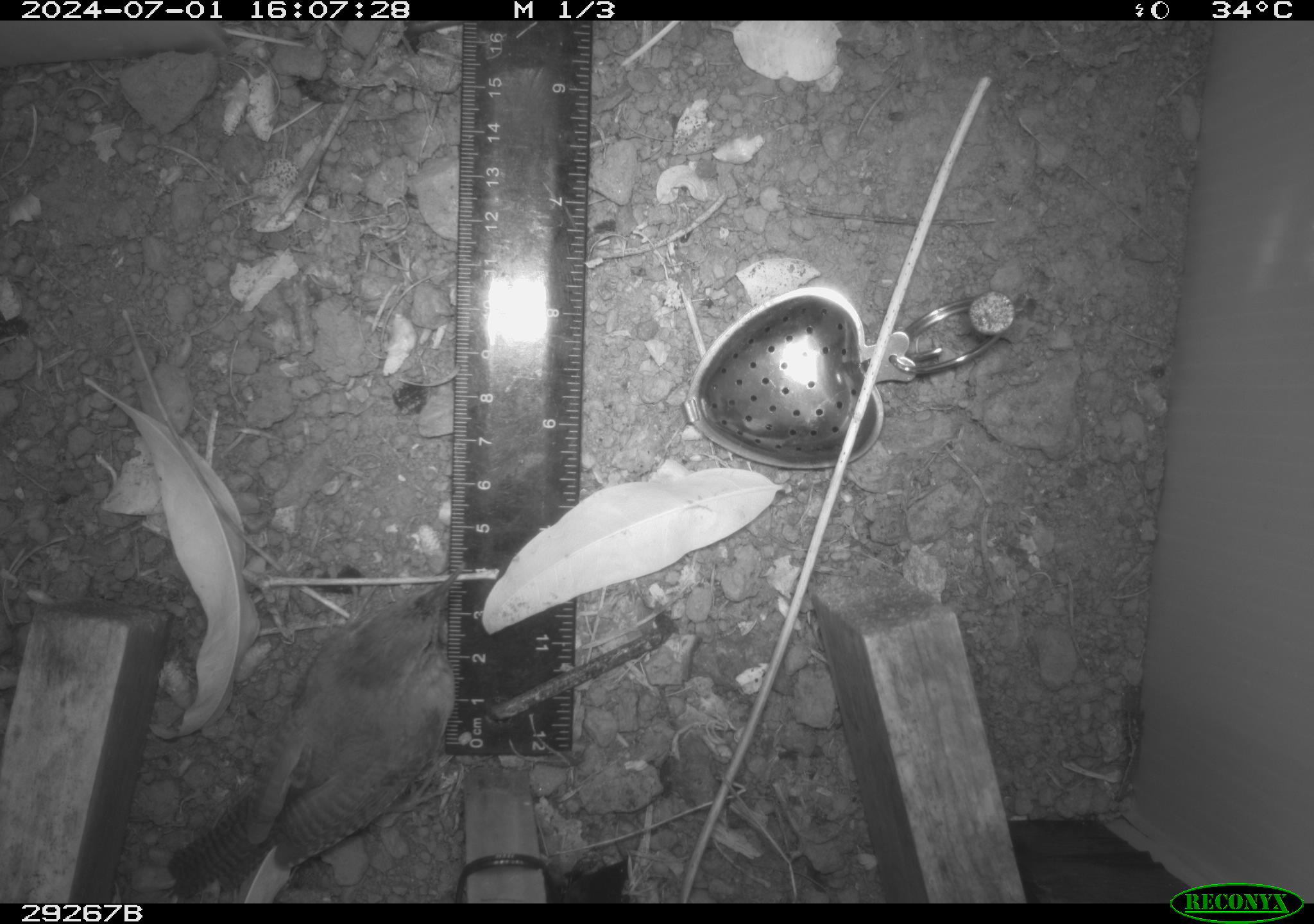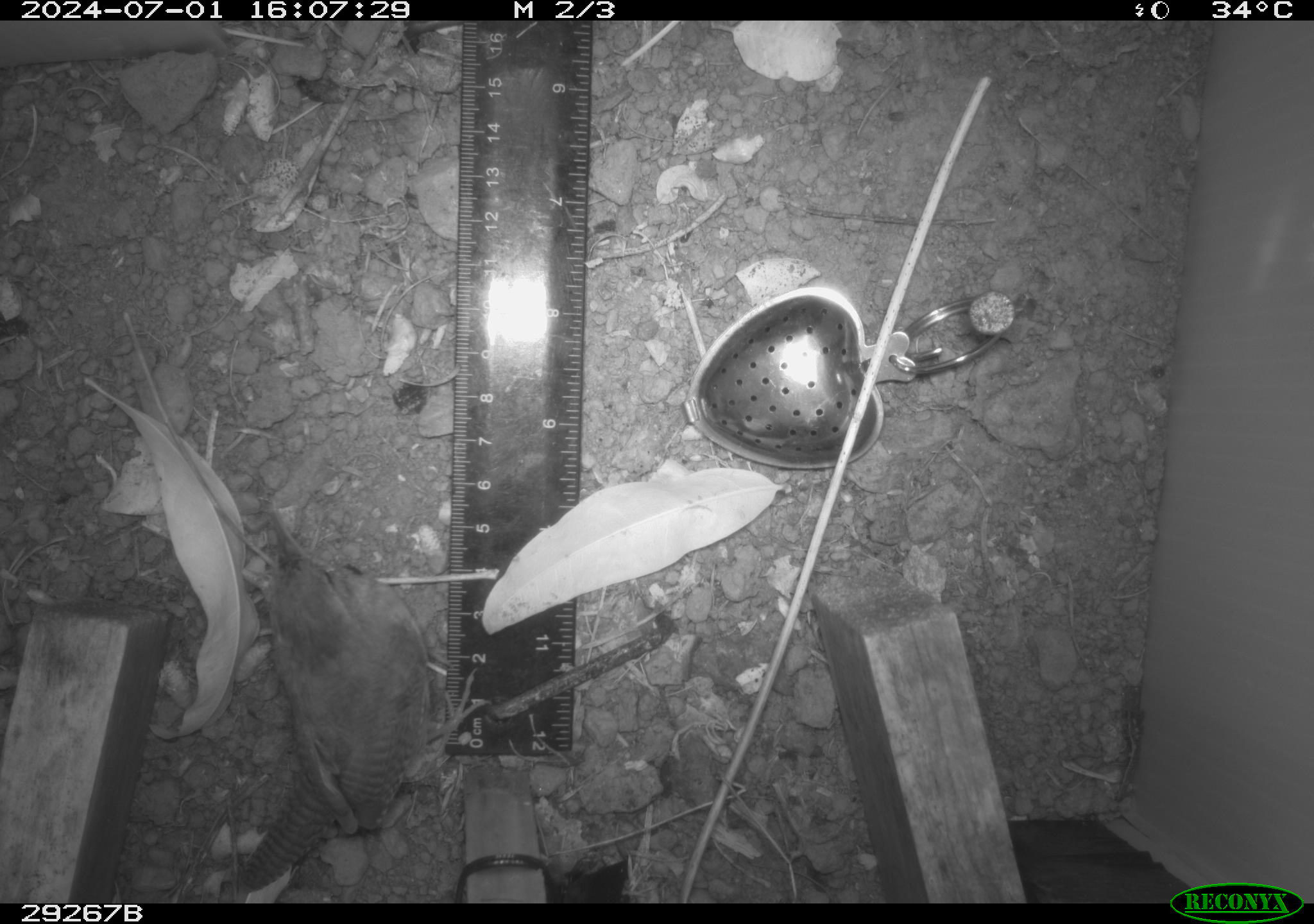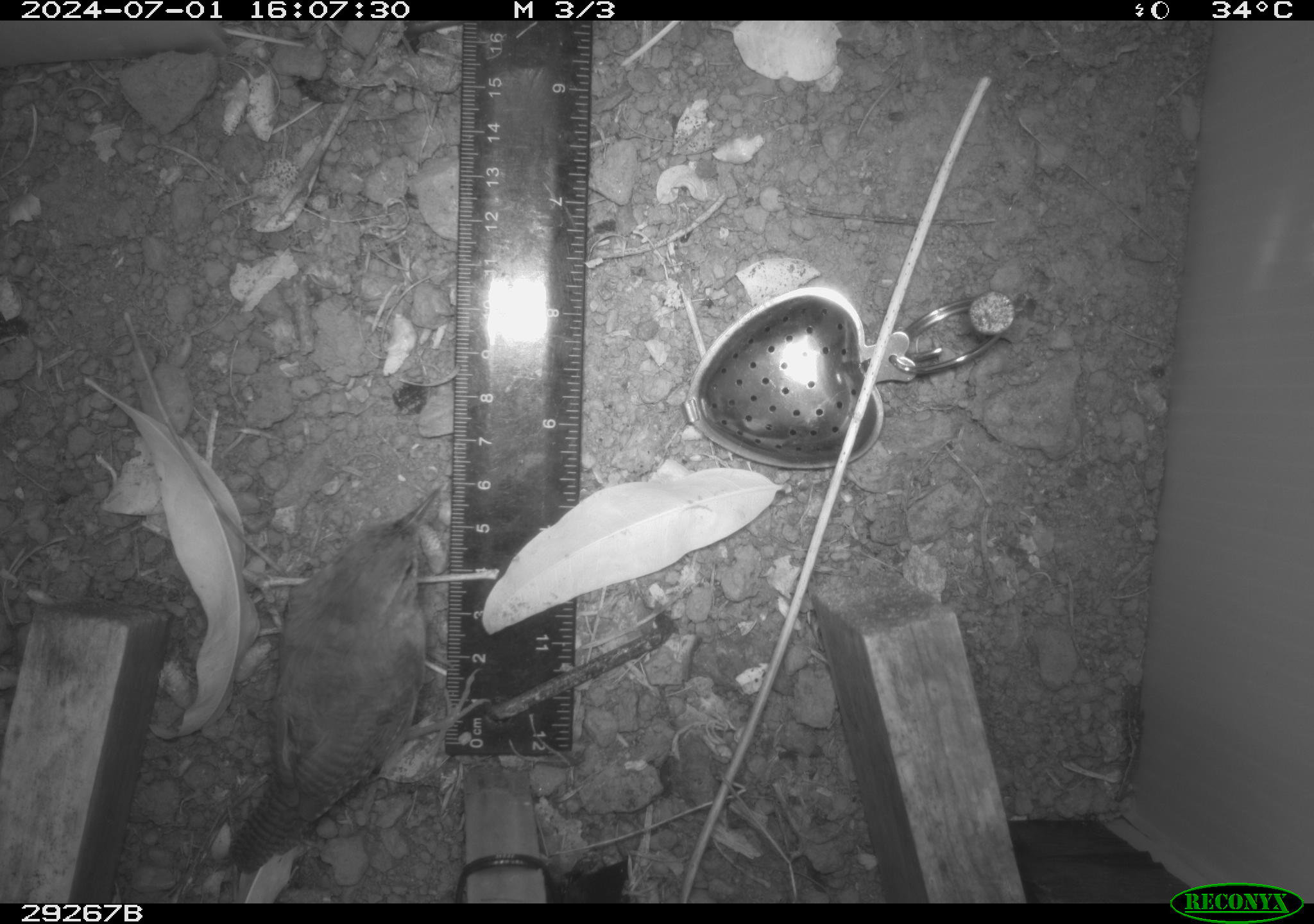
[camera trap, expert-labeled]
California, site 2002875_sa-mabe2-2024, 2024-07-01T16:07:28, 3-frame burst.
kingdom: Animalia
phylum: Chordata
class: Aves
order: Passeriformes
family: Troglodytidae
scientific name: Troglodytidae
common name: wren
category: troglodytidae family